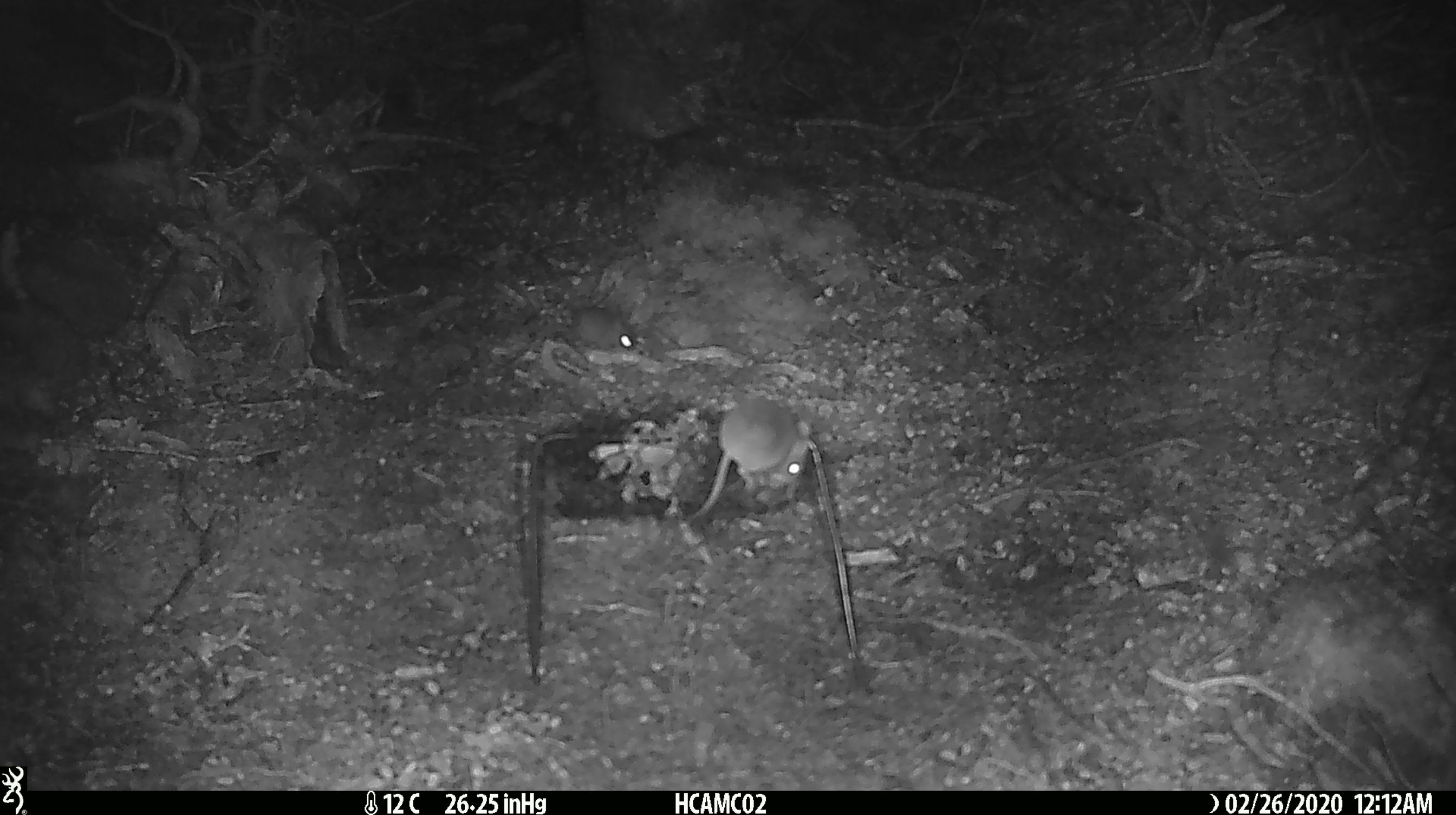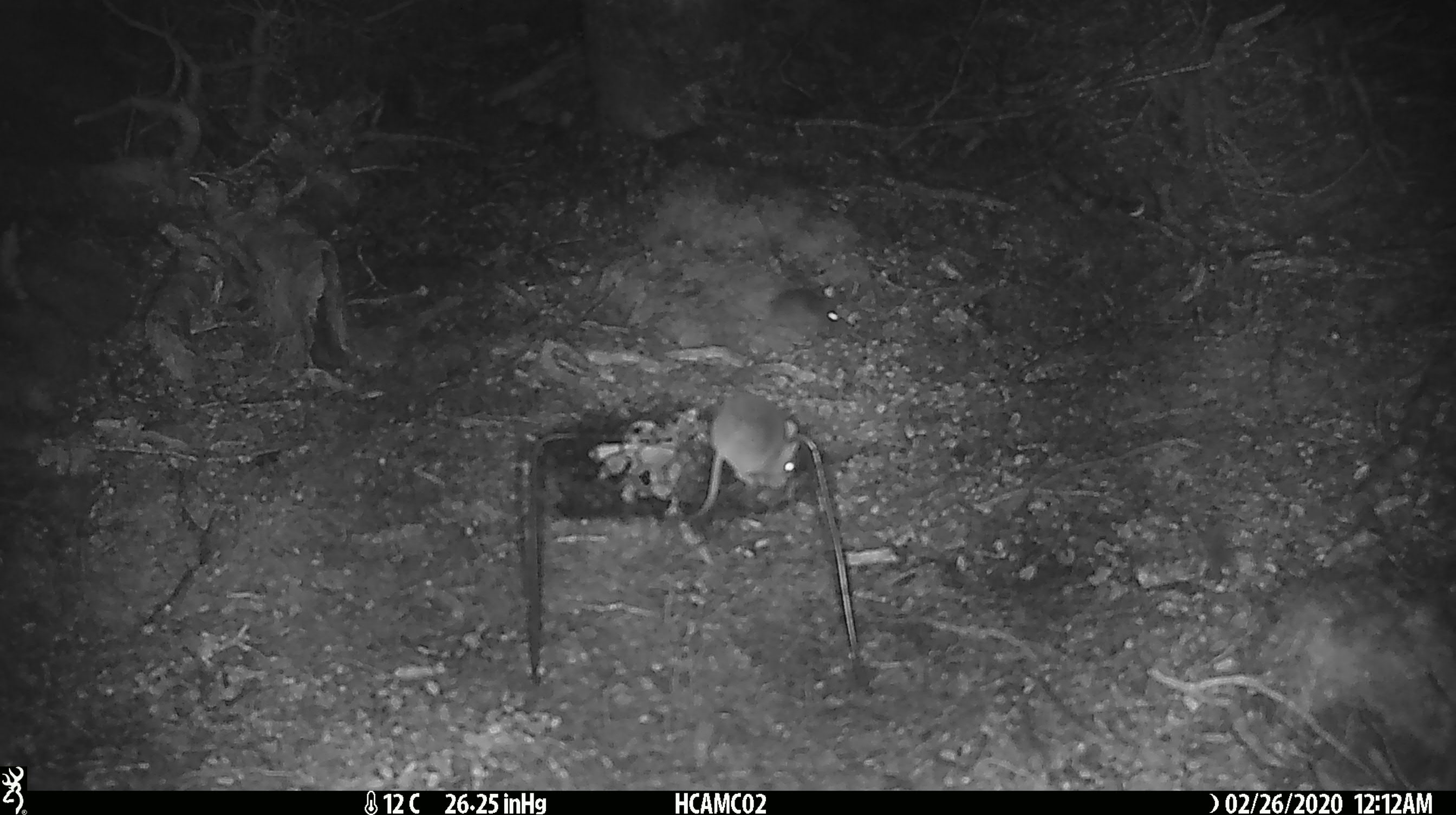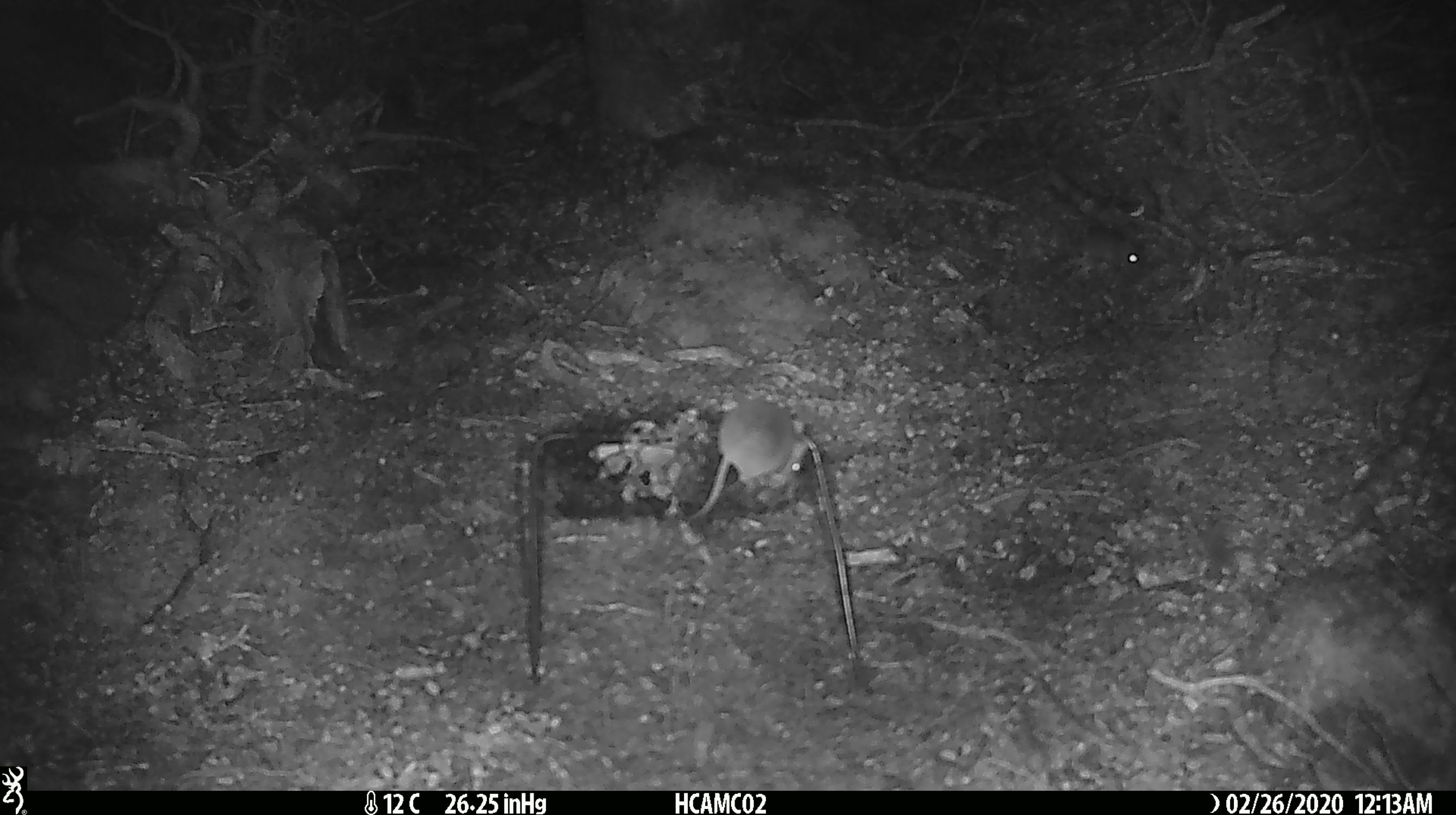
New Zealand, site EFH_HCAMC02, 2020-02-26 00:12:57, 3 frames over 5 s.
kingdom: Animalia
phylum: Chordata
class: Mammalia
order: Rodentia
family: Muridae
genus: Mus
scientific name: Mus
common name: mouse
Mouse (Mus).